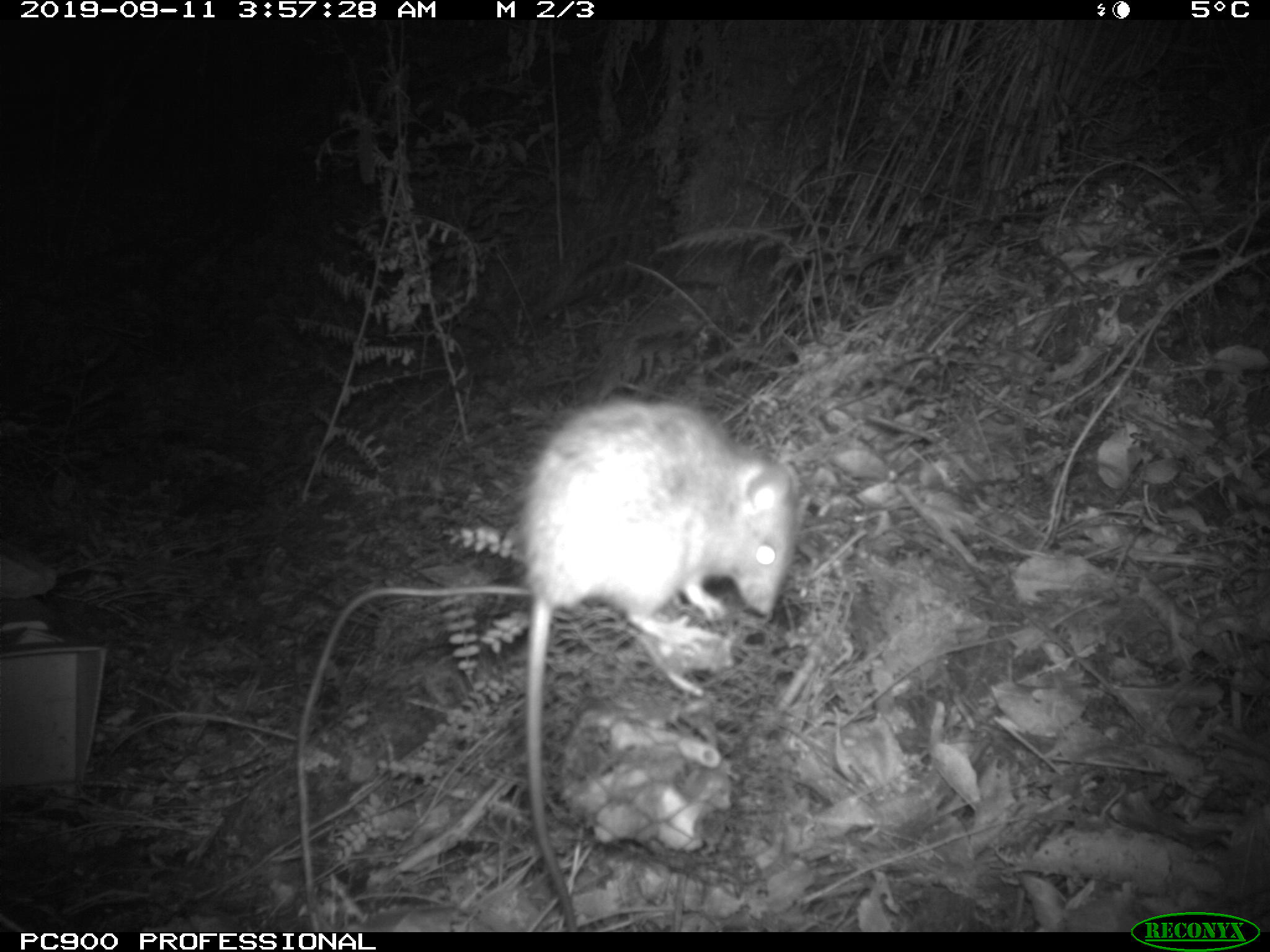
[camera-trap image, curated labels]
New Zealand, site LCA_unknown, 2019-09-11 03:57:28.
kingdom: Animalia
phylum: Chordata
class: Mammalia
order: Rodentia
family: Muridae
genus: Rattus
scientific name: Rattus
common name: rat